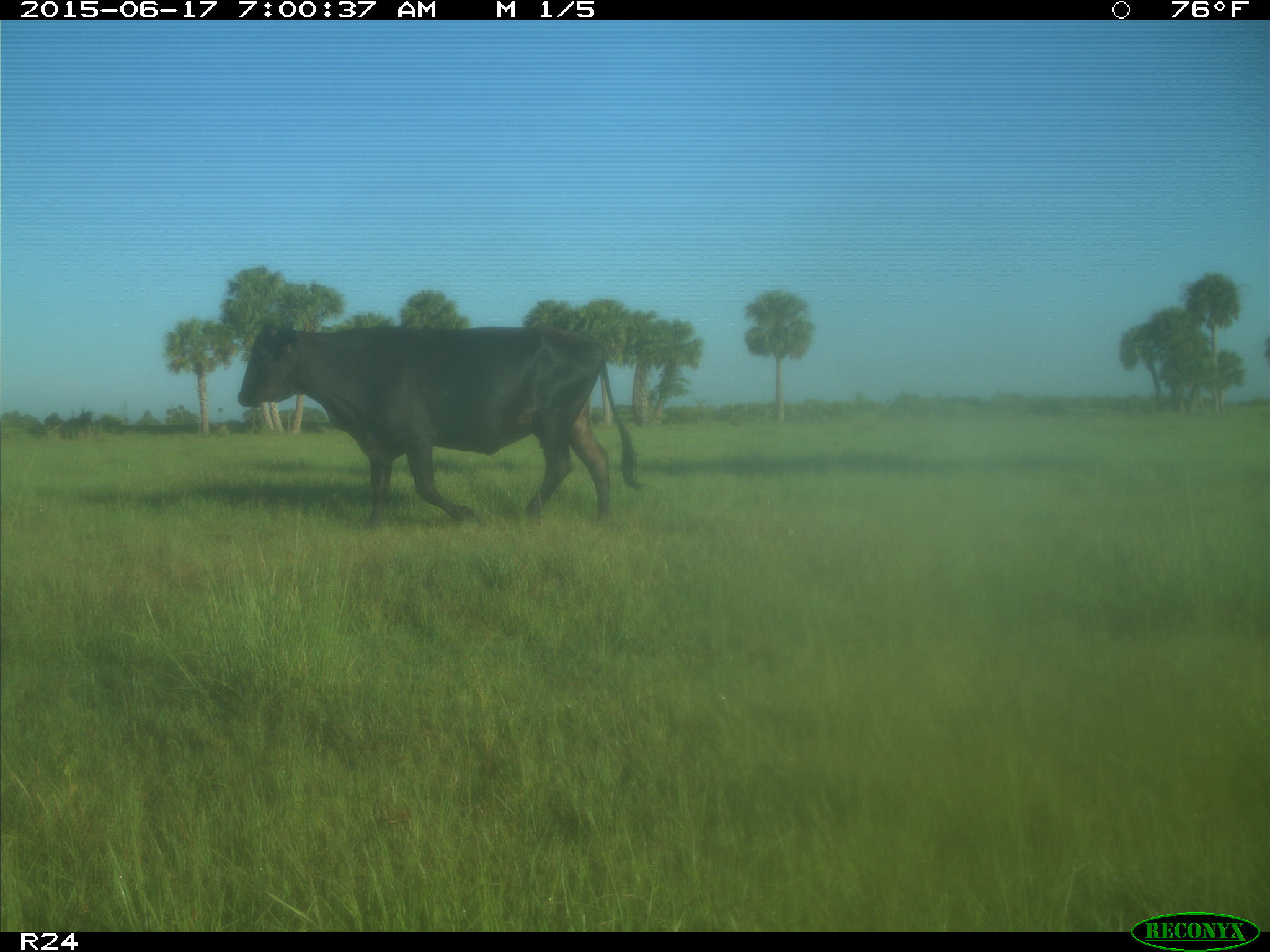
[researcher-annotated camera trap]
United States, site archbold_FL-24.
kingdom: Animalia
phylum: Chordata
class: Mammalia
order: Artiodactyla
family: Bovidae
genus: Bos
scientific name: Bos taurus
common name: domestic cow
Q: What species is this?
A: Bos taurus (domestic cow).